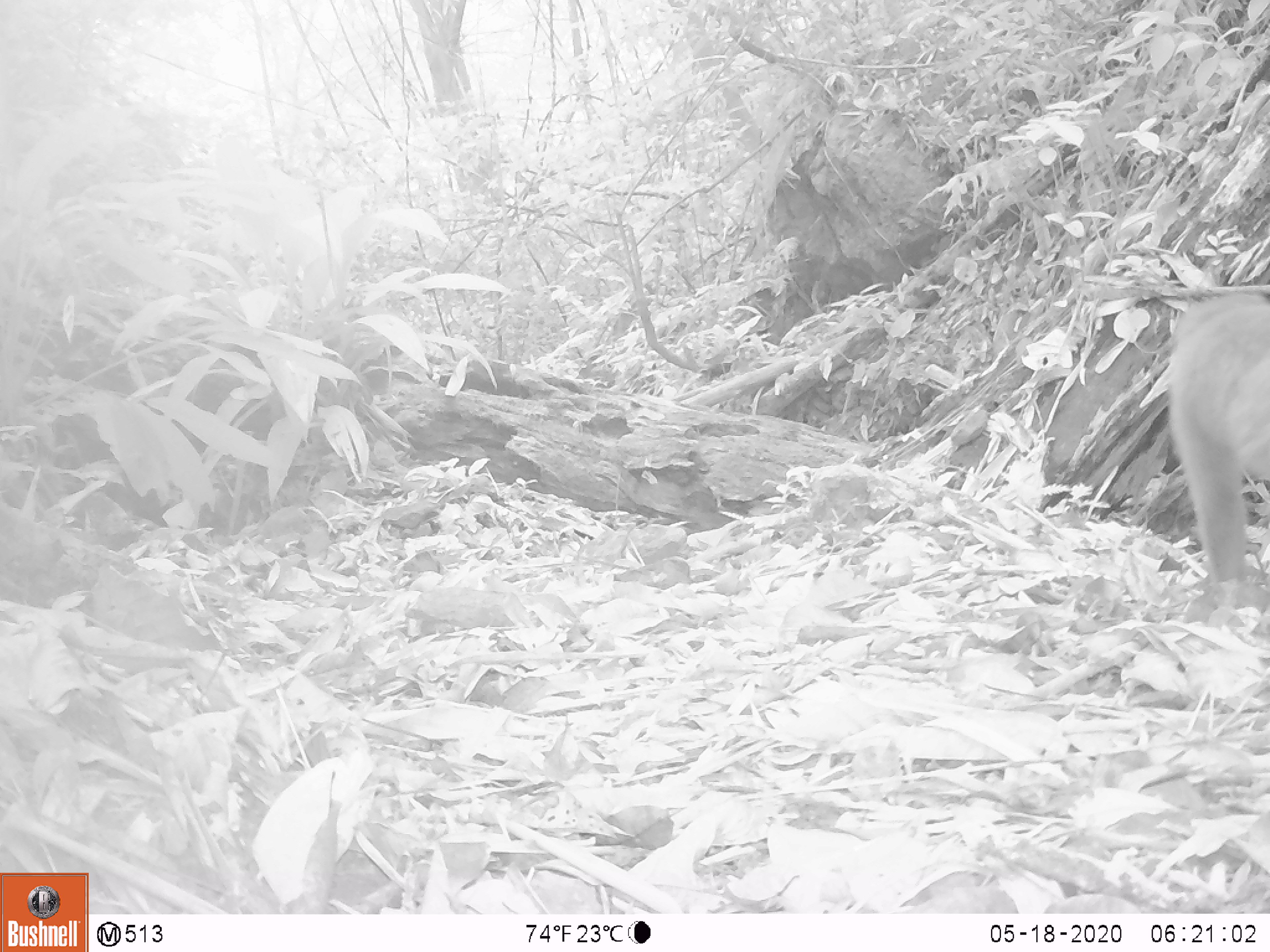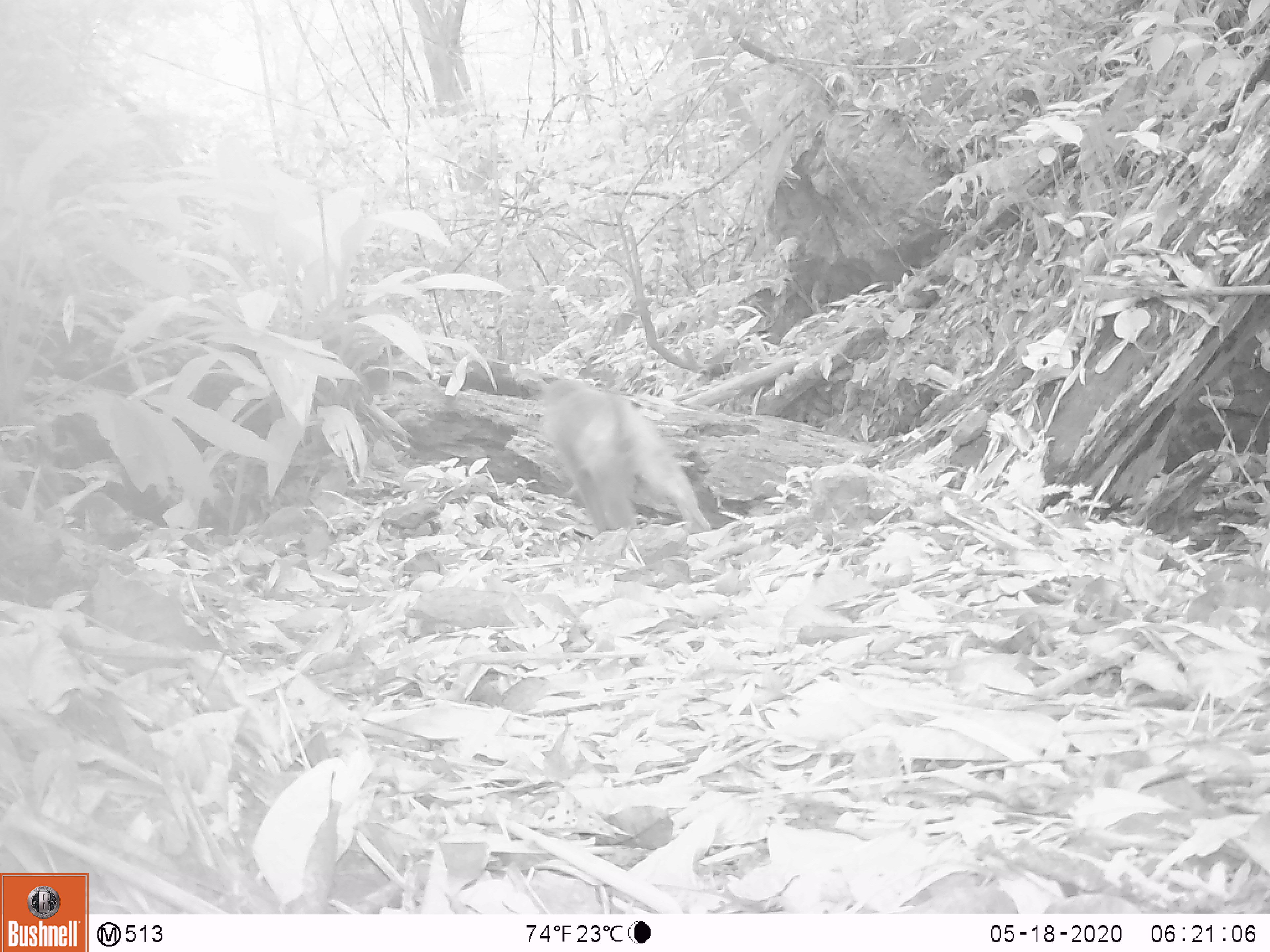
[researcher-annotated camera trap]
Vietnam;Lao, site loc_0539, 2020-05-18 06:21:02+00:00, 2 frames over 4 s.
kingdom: Animalia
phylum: Chordata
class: Mammalia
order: Primates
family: Cercopithecidae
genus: Macaca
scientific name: Macaca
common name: macaques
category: assam or rhesus macaque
Assam or rhesus macaque (macaques) (Macaca). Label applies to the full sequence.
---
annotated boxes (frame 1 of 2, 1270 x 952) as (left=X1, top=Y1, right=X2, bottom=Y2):
assam or rhesus macaque: (left=1165, top=291, right=1270, bottom=594)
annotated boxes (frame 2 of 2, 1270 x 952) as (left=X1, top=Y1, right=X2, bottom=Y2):
assam or rhesus macaque: (left=536, top=378, right=711, bottom=534)